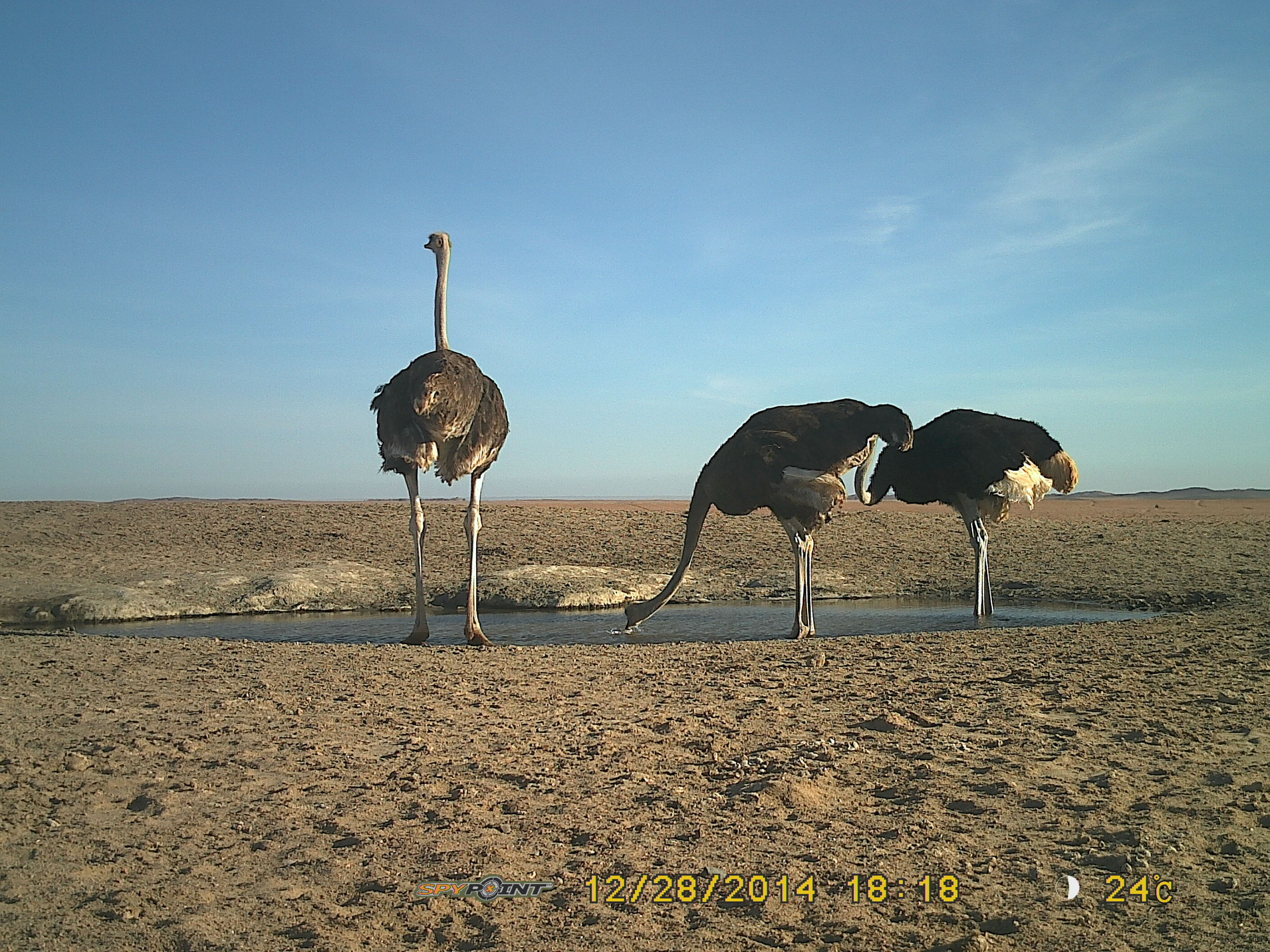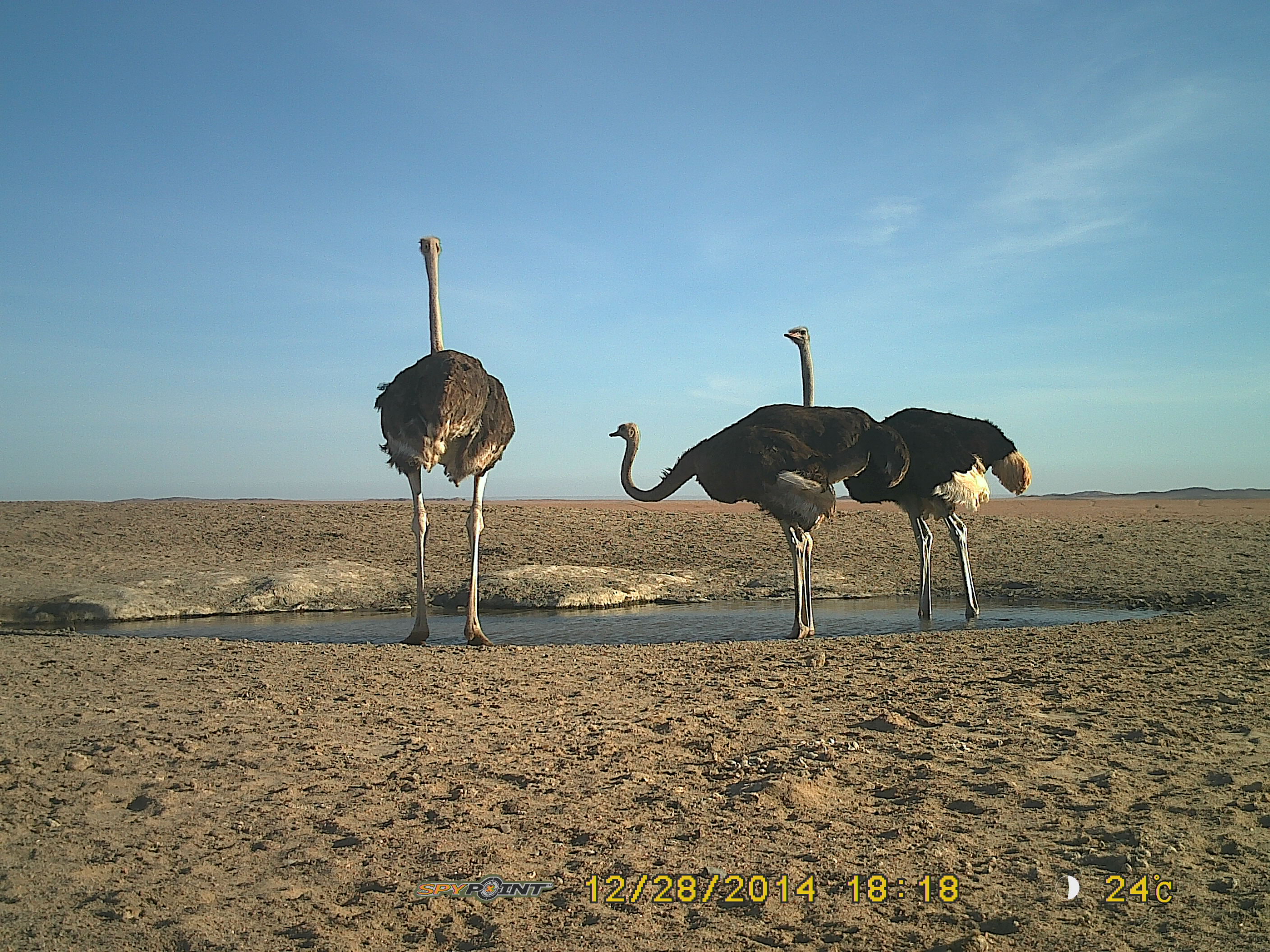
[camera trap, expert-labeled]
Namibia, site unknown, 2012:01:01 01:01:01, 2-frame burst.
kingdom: Animalia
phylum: Chordata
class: Aves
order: Struthioniformes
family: Struthionidae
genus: Struthio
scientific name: Struthio camelus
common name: common ostrich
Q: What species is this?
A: Struthio camelus (common ostrich).